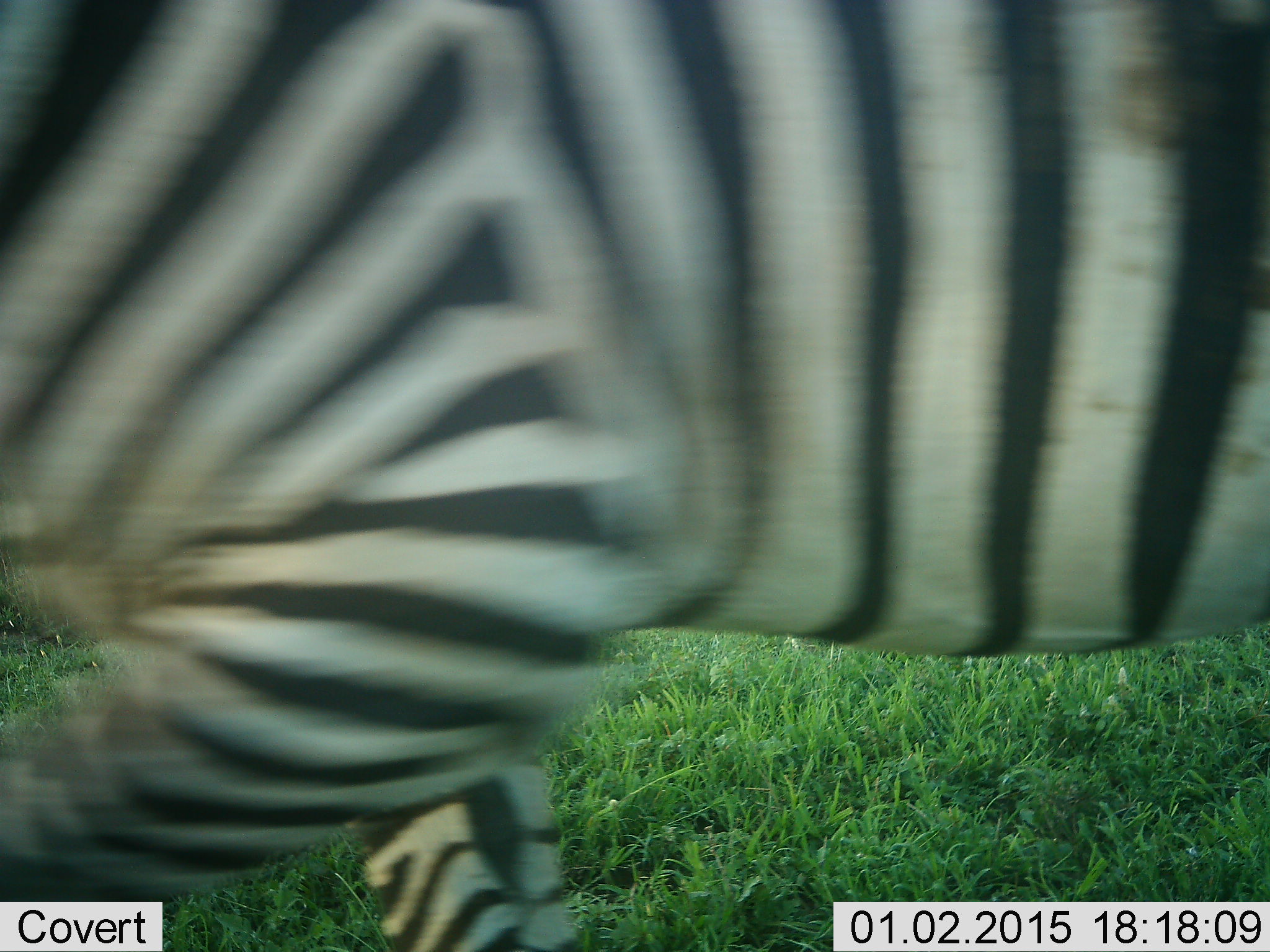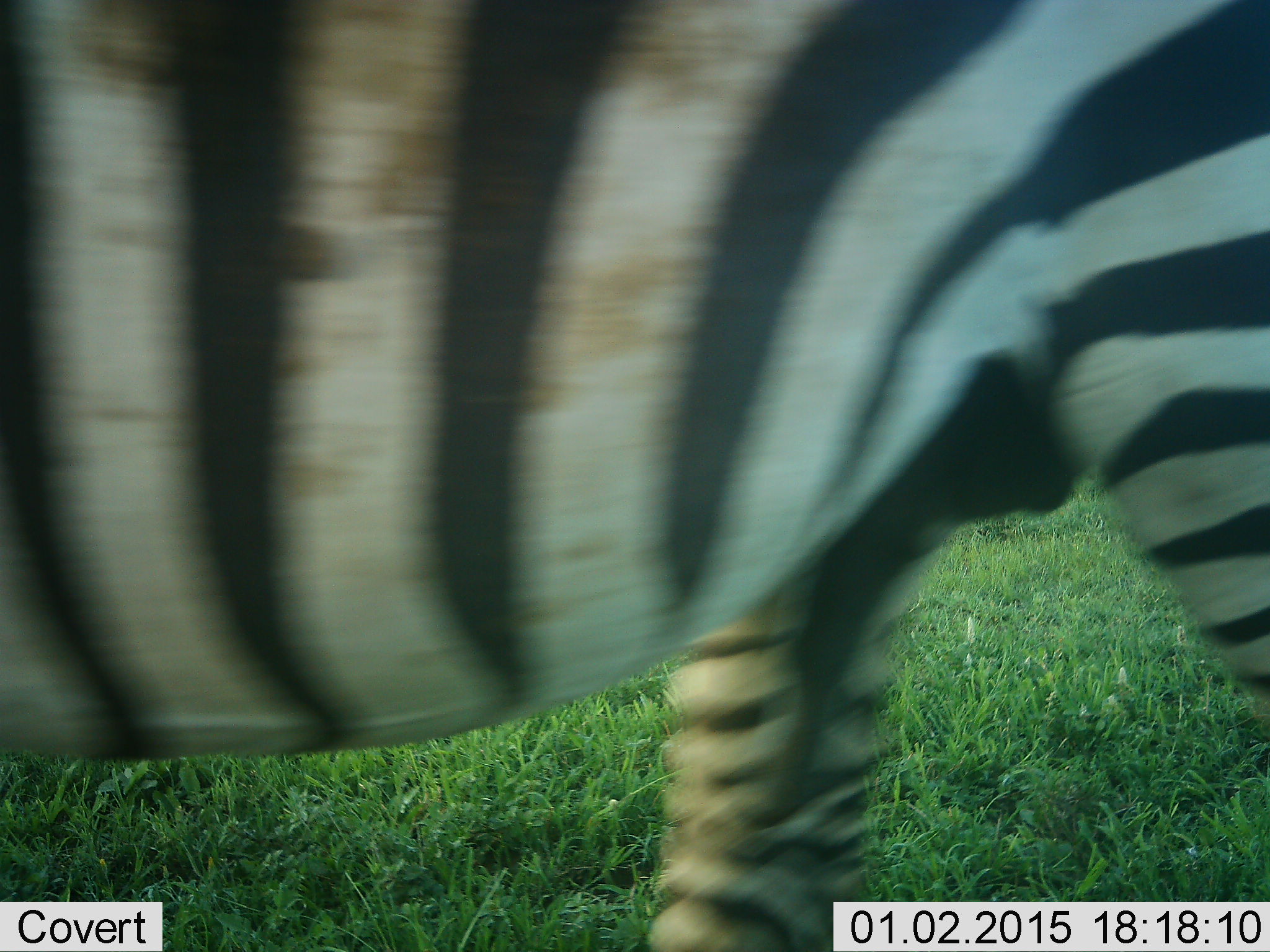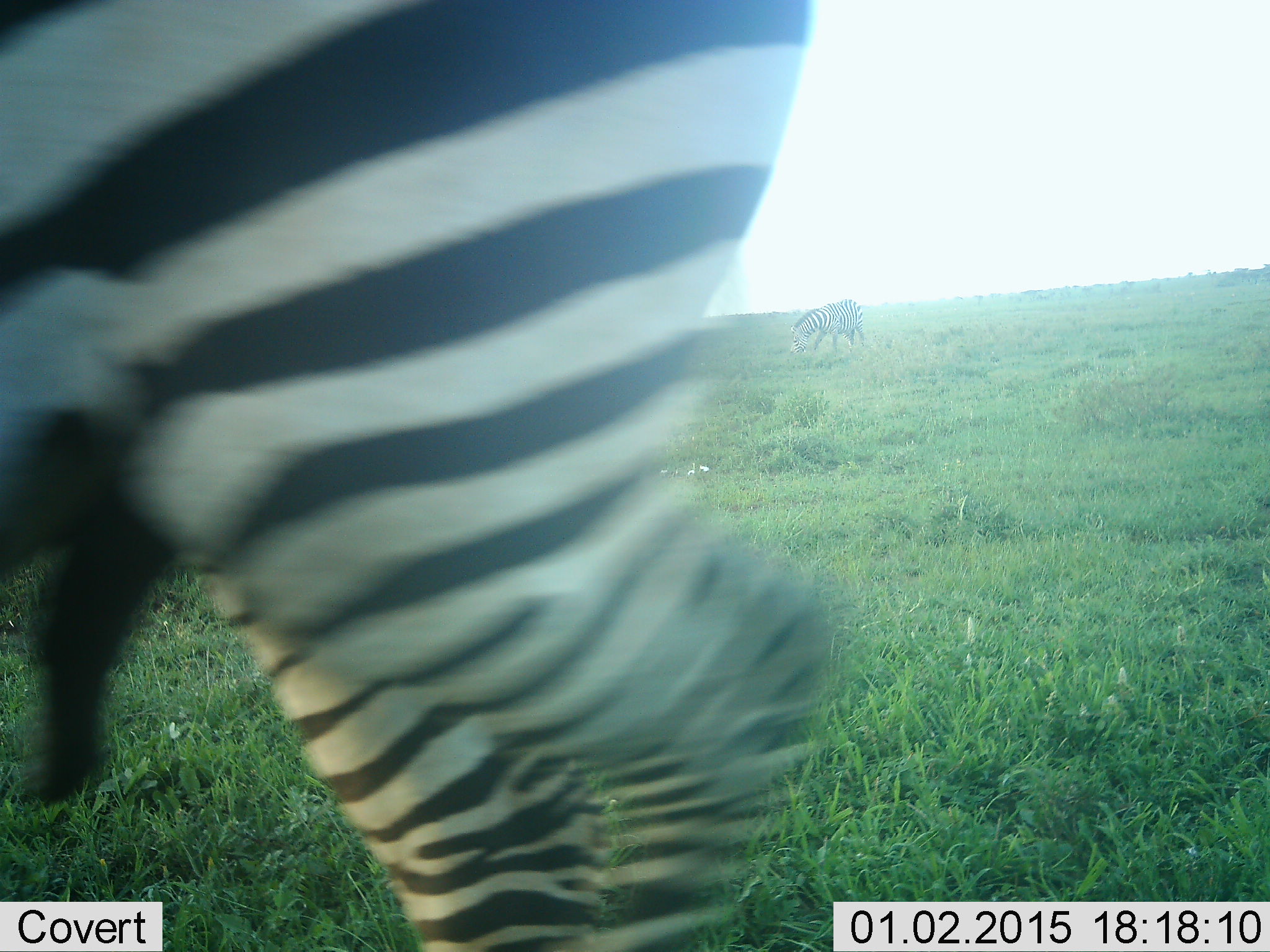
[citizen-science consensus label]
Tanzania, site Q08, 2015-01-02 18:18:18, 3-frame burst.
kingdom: Animalia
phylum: Chordata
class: Mammalia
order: Perissodactyla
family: Equidae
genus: Equus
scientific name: Equus quagga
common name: plains zebra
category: zebra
Zebra (plains zebra) (Equus quagga), count 1. Behavior (volunteer vote fractions): standing 20%, resting 0%, moving 90%, interacting 0%. Young present (vote fraction): 0%. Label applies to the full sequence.